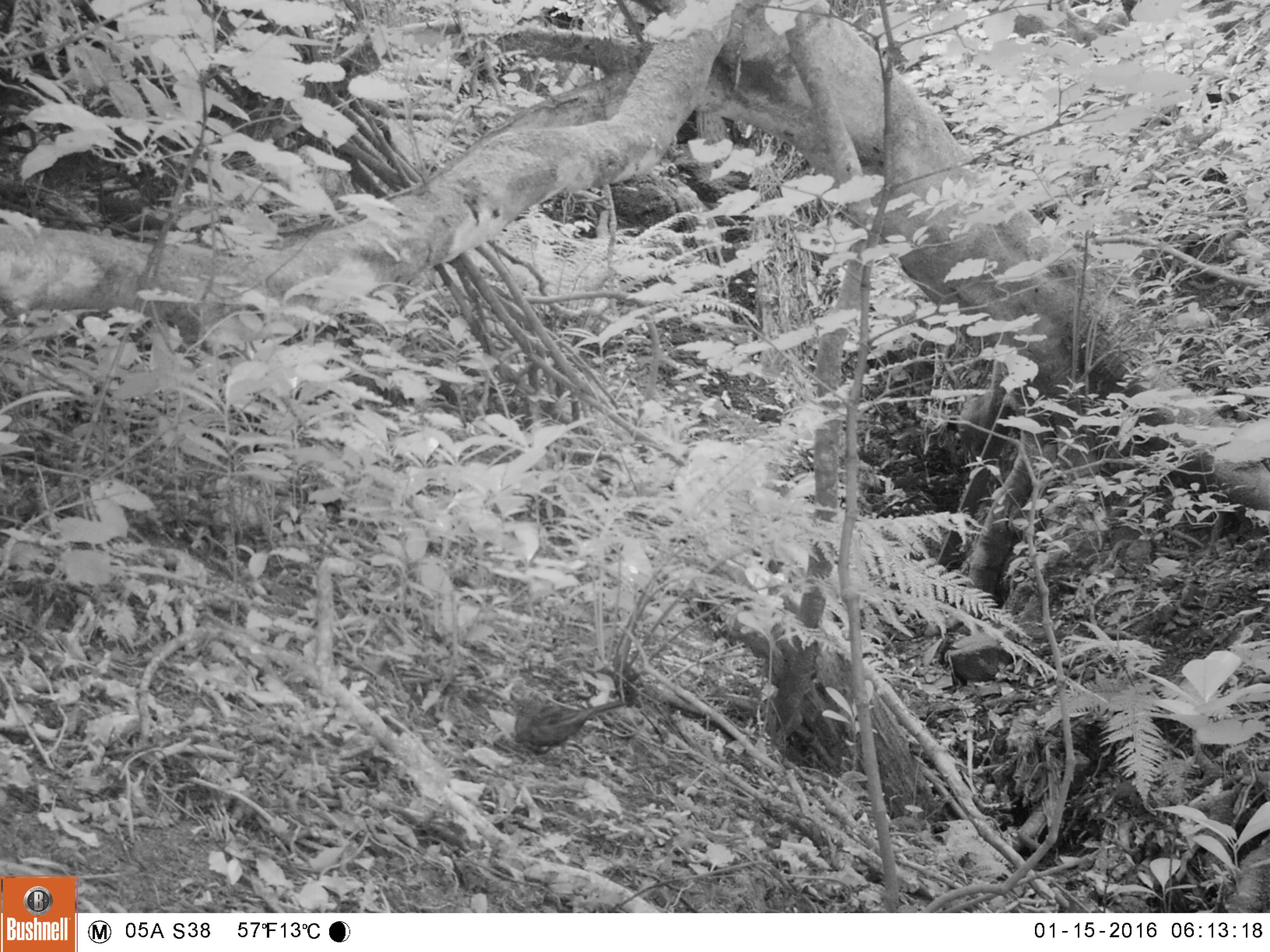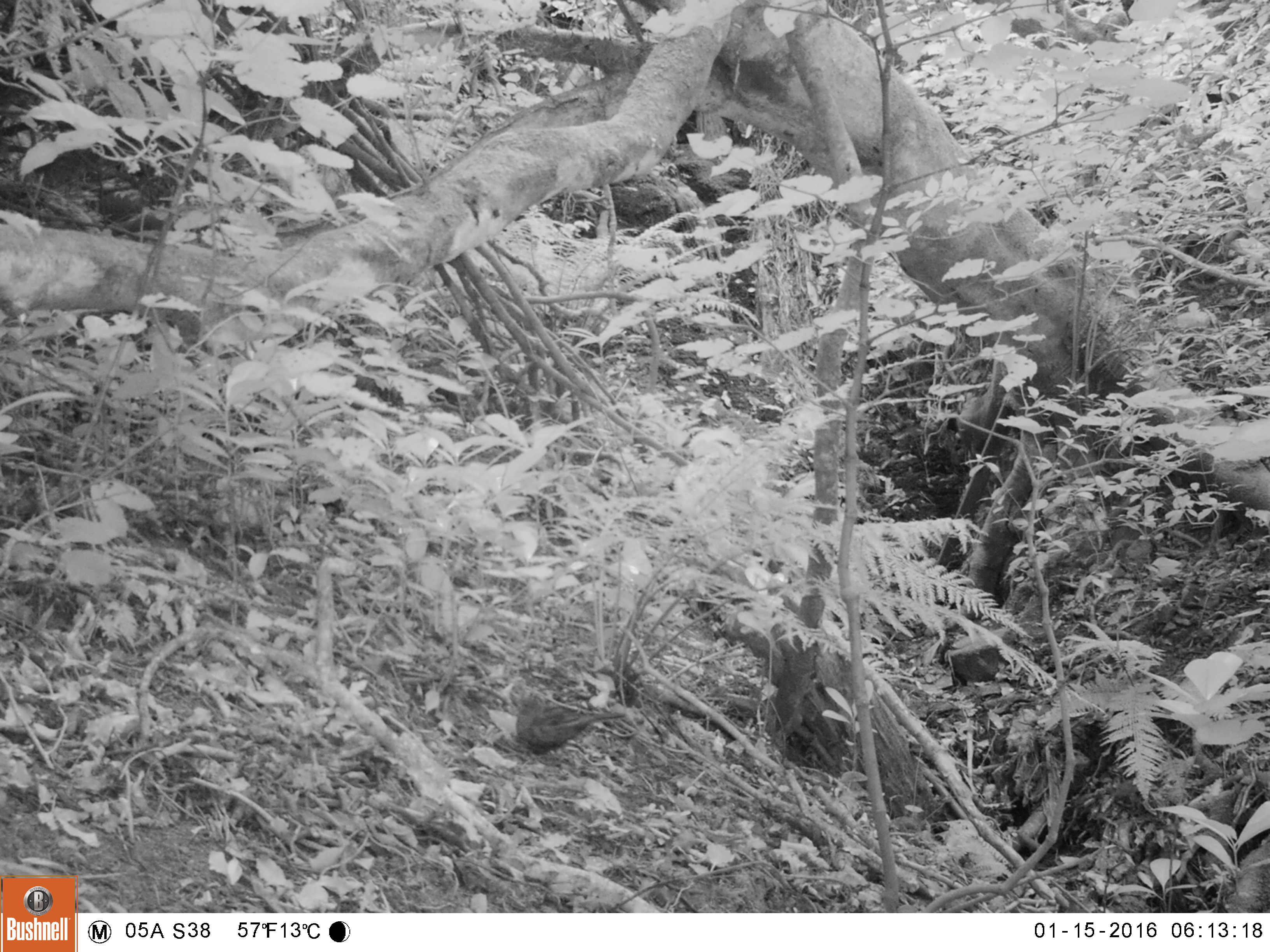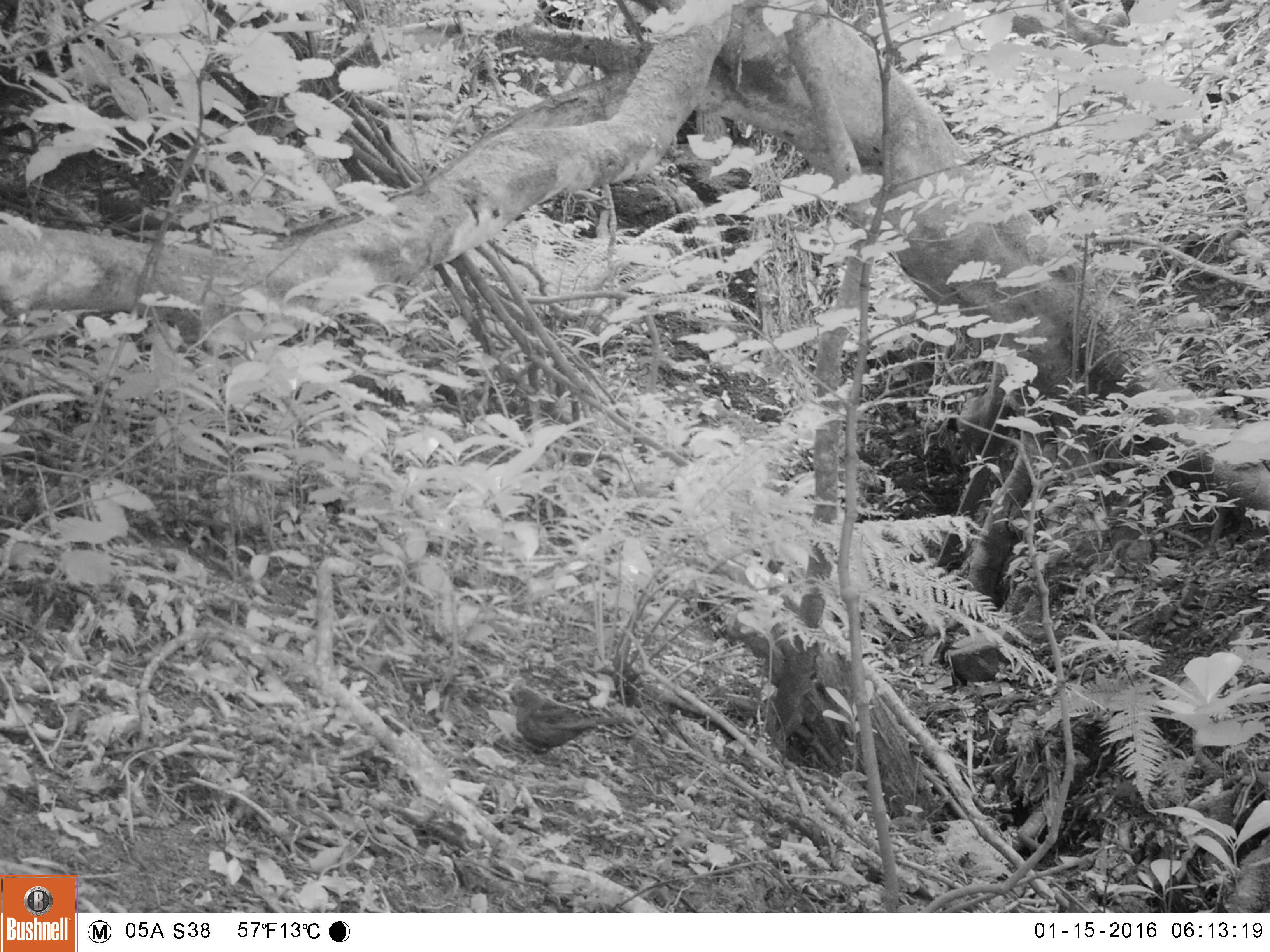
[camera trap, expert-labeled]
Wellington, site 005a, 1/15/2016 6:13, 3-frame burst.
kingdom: Animalia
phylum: Chordata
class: Aves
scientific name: Aves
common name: bird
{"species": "bird (Aves)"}